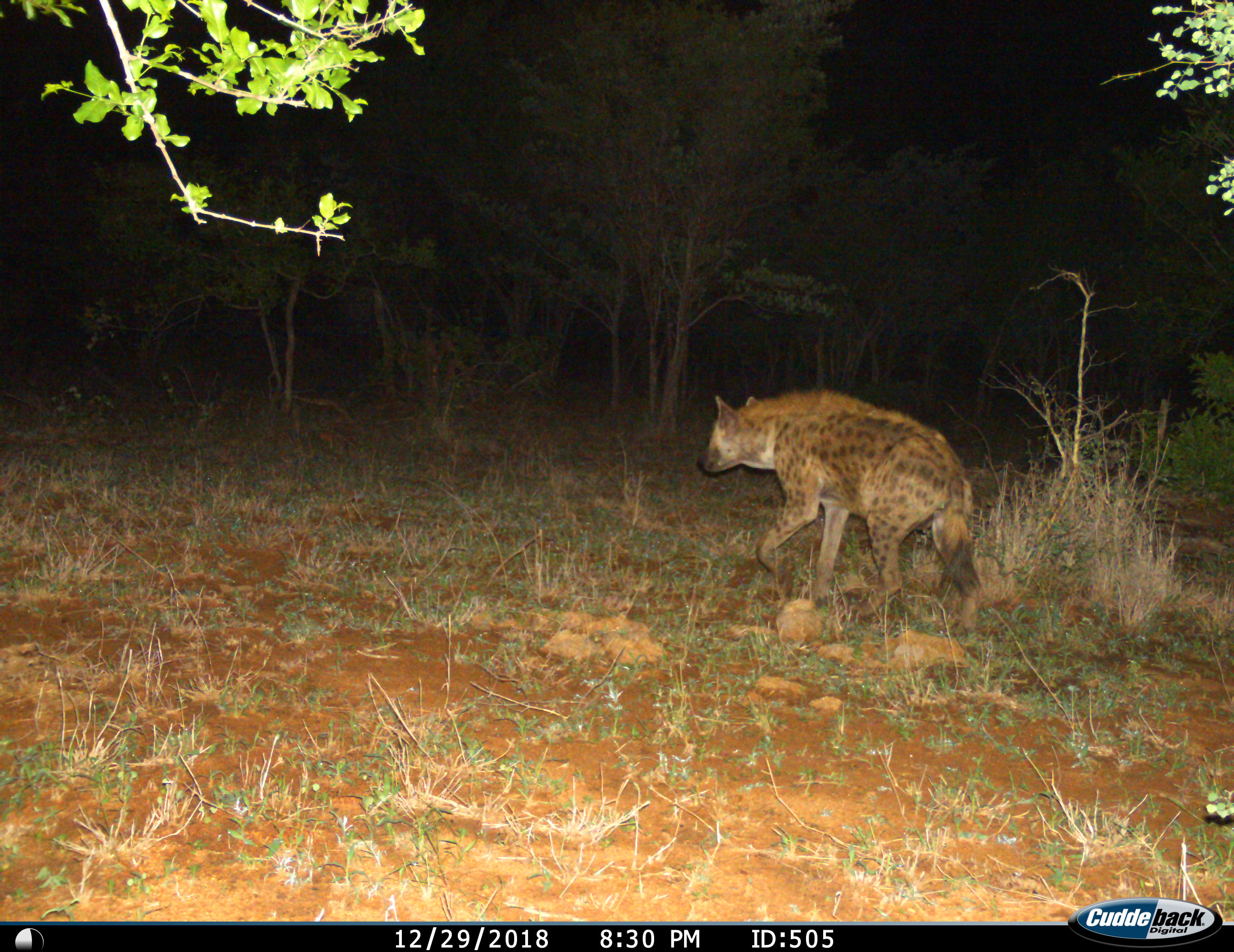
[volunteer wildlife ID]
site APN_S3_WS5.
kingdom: Animalia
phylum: Chordata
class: Mammalia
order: Carnivora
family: Hyaenidae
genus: Crocuta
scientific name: Crocuta crocuta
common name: spotted hyena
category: hyenaspotted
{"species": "hyenaspotted (spotted hyena) (Crocuta crocuta)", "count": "1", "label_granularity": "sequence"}